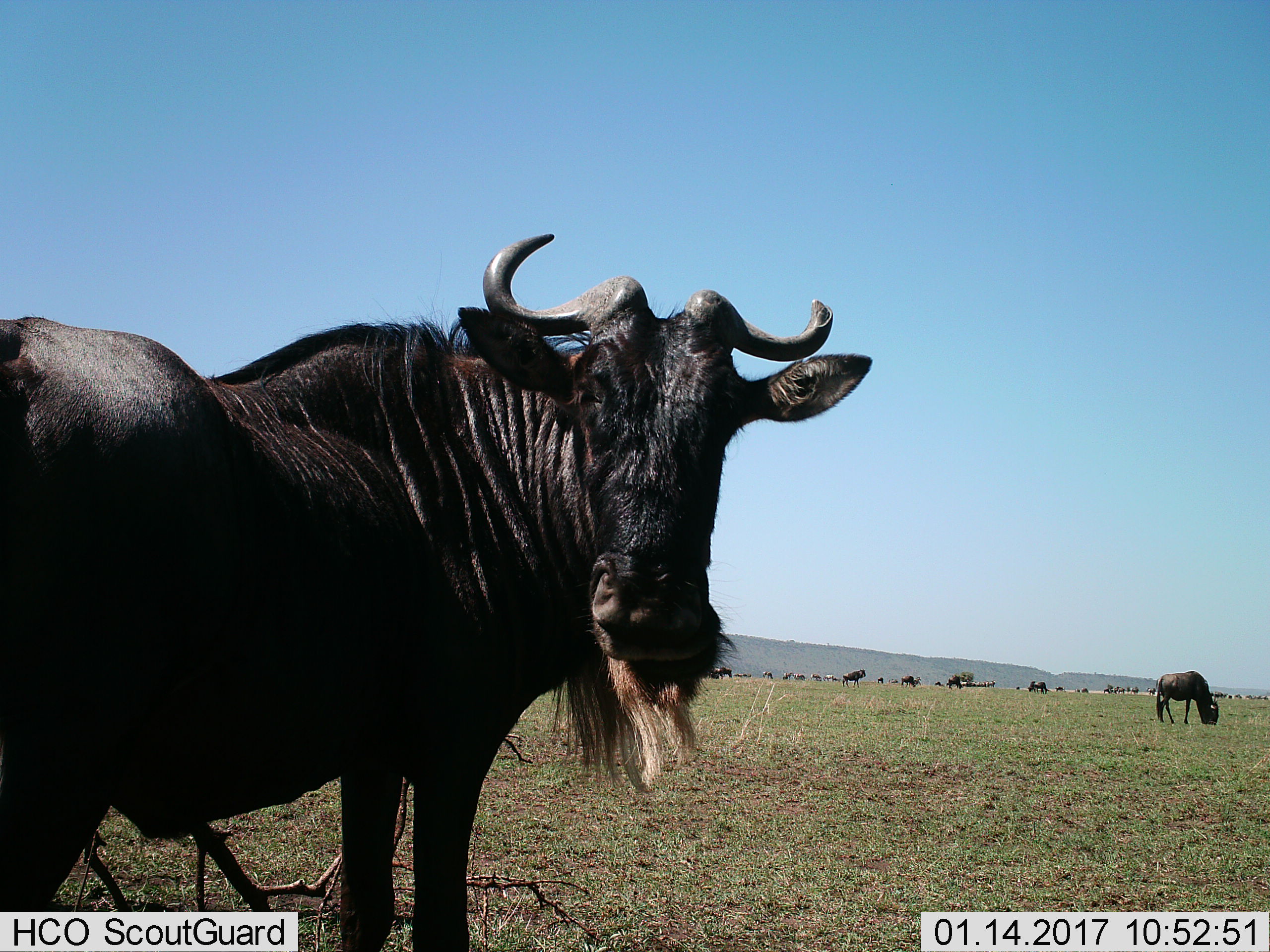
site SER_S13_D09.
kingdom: Animalia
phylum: Chordata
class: Mammalia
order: Artiodactyla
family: Bovidae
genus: Connochaetes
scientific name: Connochaetes taurinus taurinus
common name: blue wildebeest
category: wildebeestblue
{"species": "wildebeestblue (blue wildebeest) (Connochaetes taurinus taurinus)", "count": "11-50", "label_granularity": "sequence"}